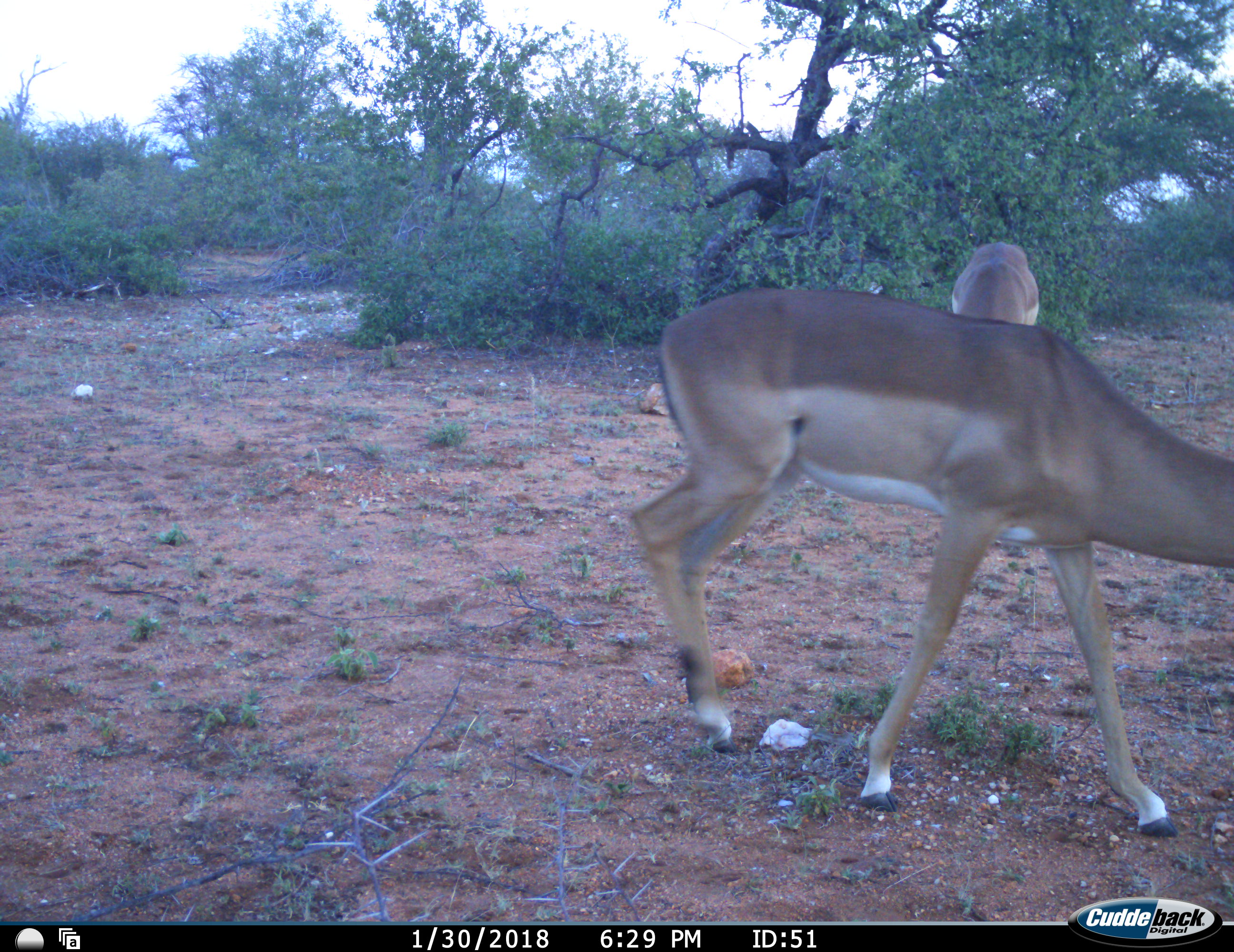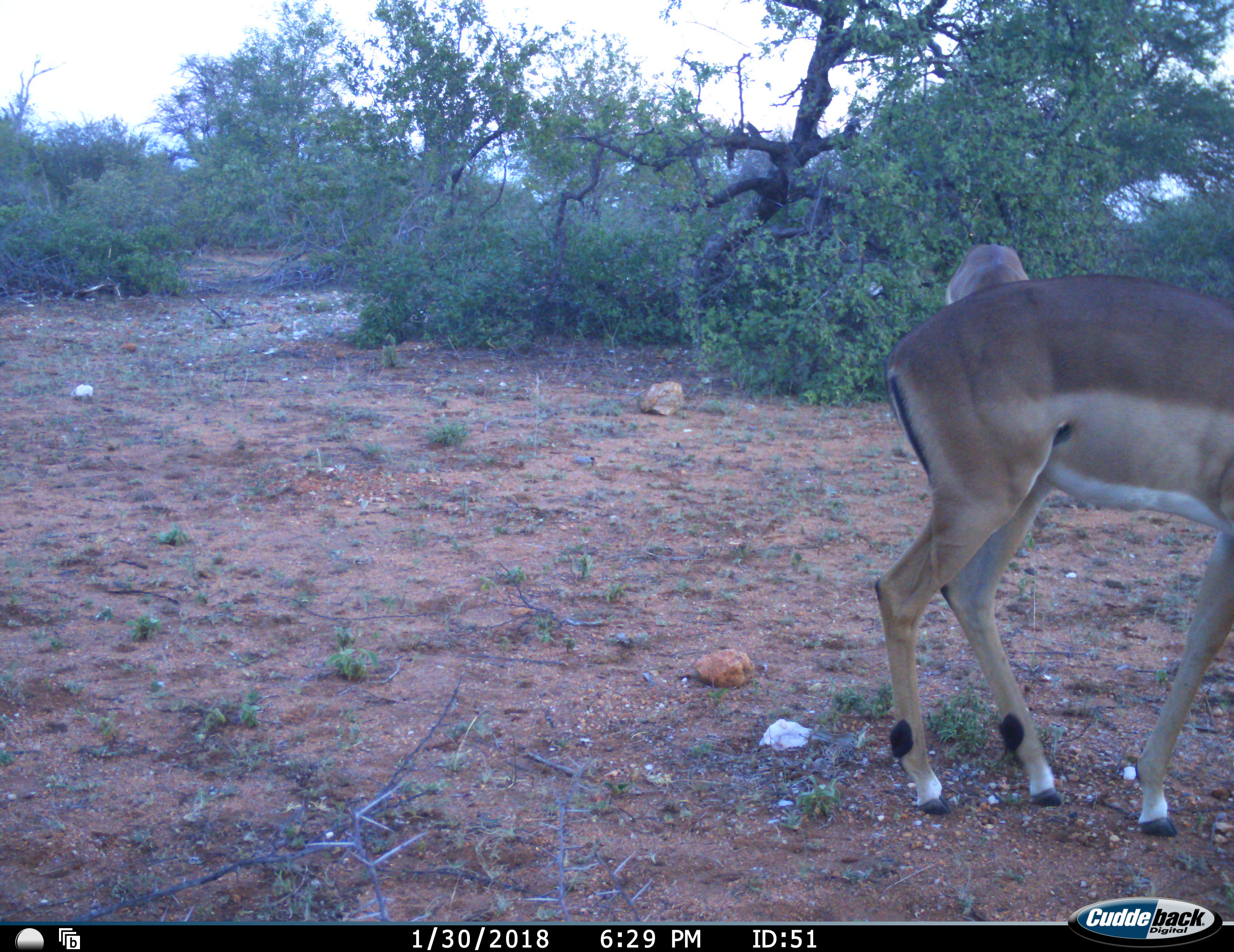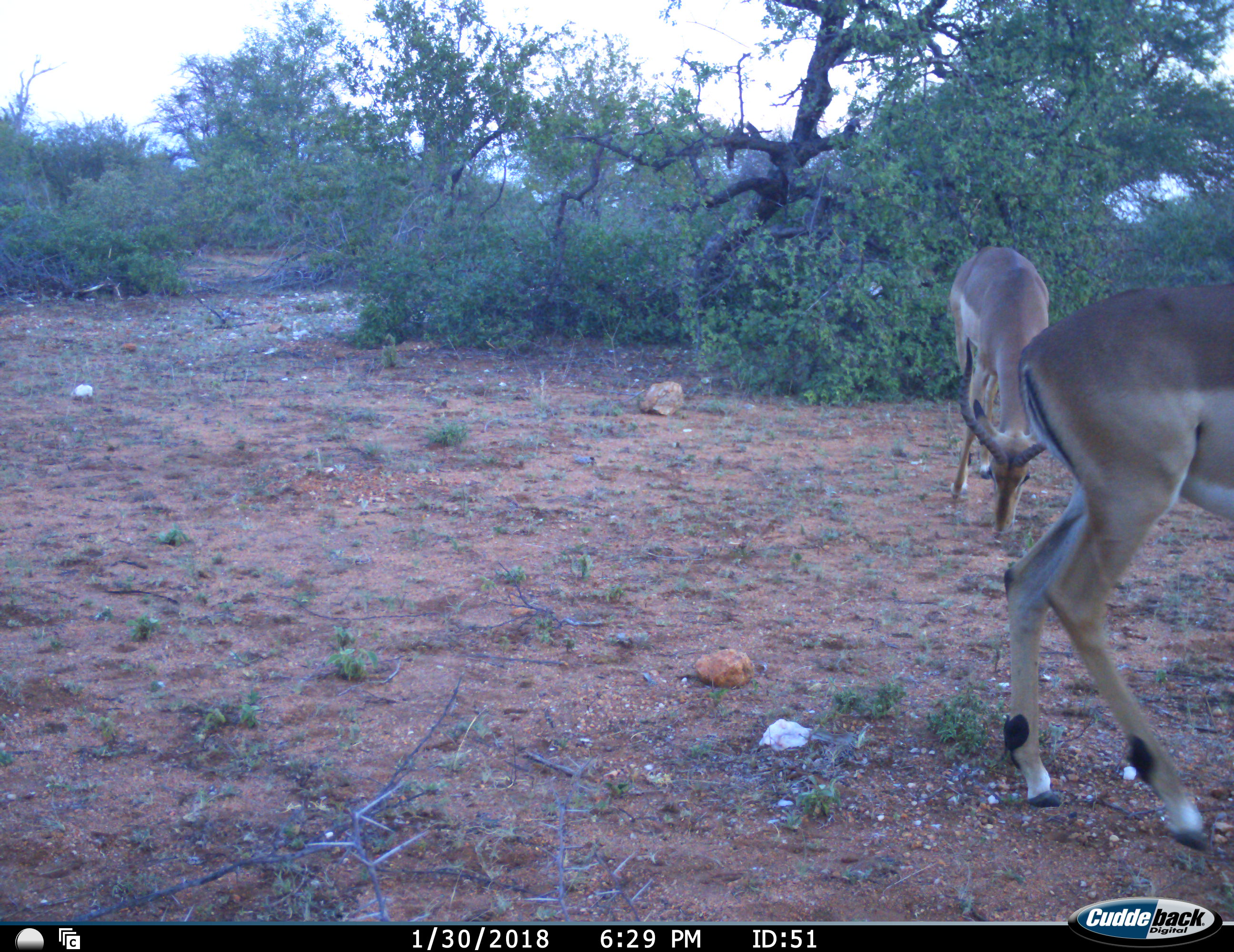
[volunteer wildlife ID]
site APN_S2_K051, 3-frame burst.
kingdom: Animalia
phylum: Chordata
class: Mammalia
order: Artiodactyla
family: Bovidae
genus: Aepyceros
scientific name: Aepyceros melampus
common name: impala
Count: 2.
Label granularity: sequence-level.